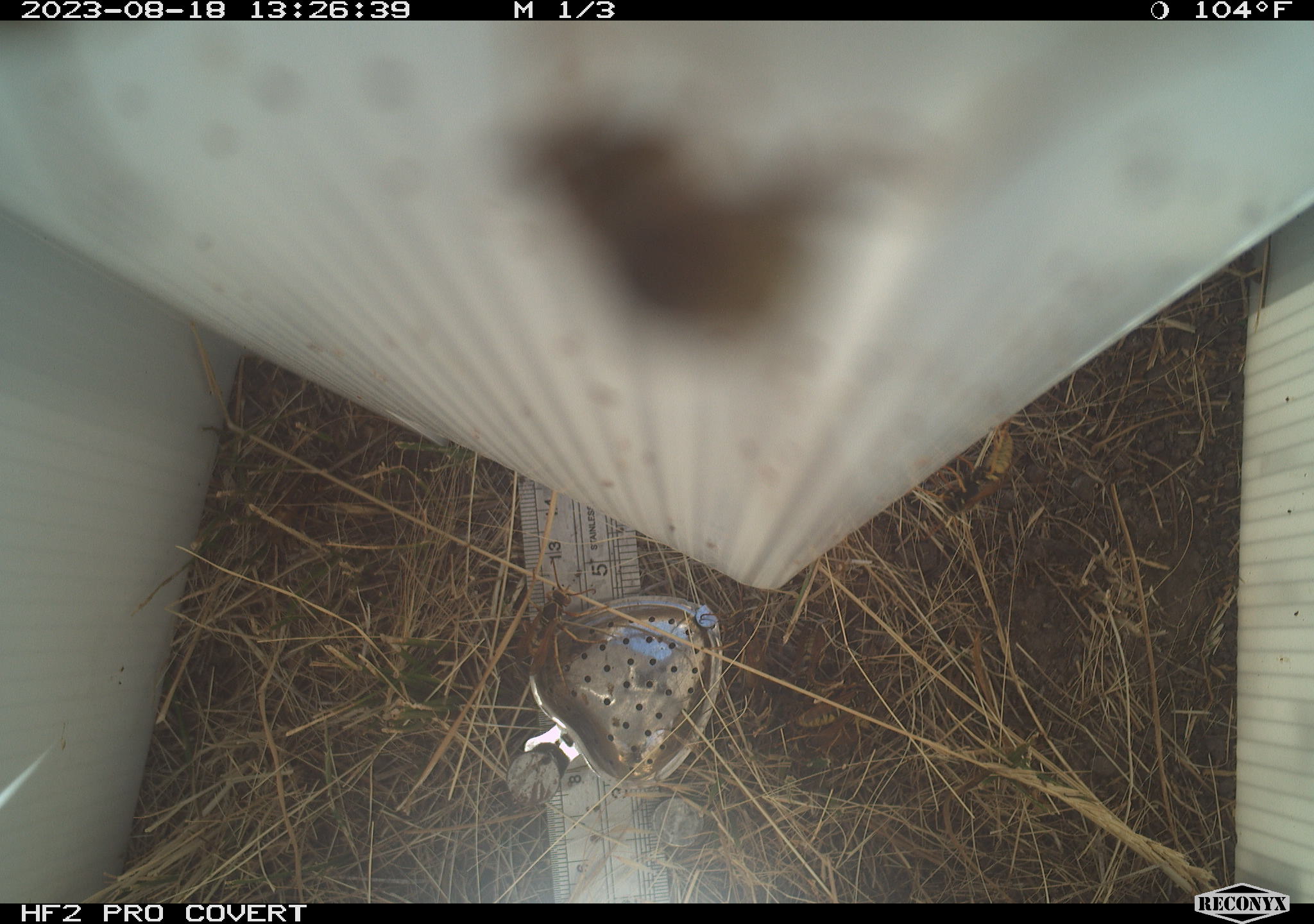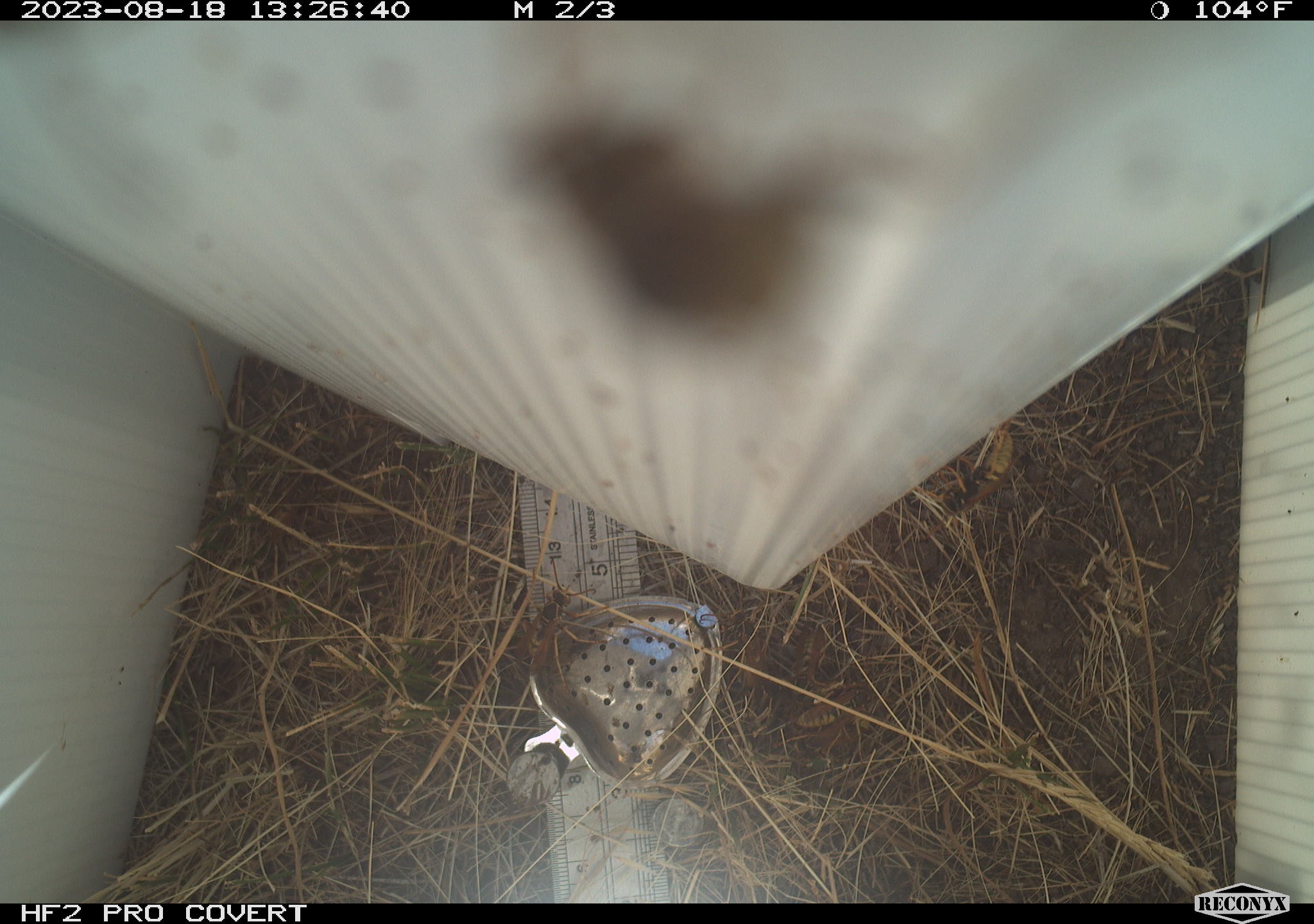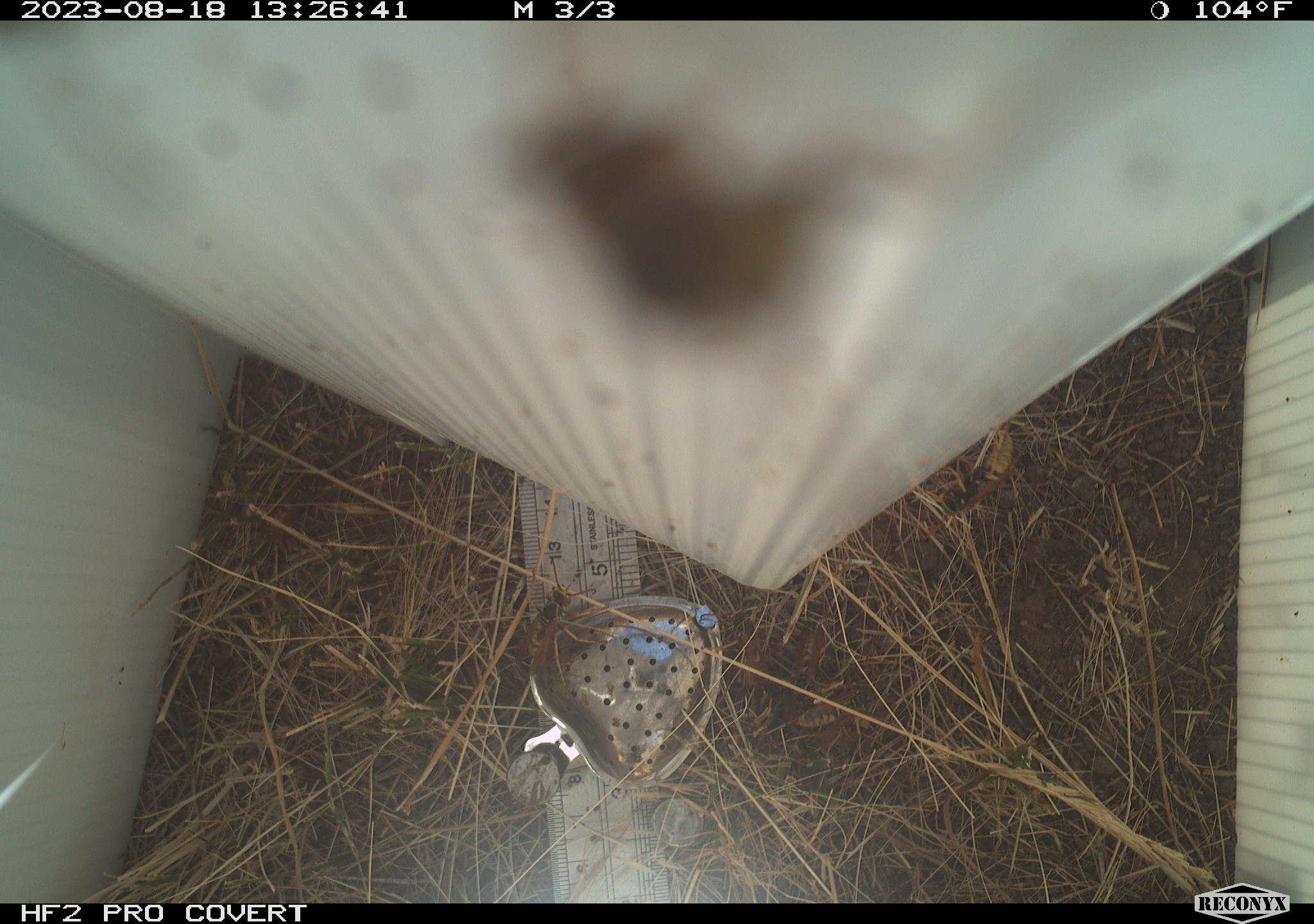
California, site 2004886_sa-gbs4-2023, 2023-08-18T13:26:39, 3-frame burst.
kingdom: Animalia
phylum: Arthropoda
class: Insecta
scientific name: Insecta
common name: insect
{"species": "insect (Insecta)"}